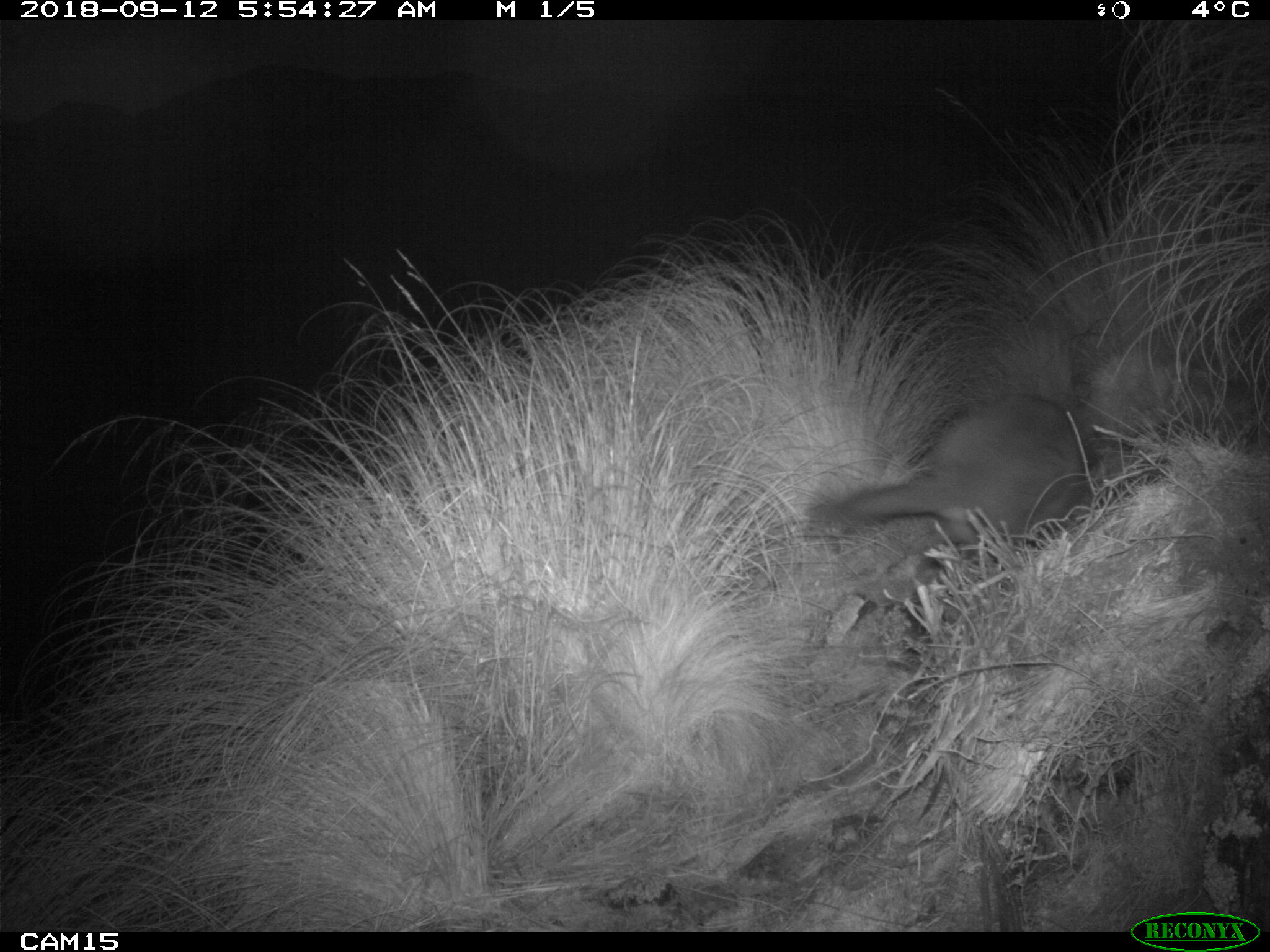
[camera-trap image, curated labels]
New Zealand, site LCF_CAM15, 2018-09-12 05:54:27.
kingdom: Animalia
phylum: Chordata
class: Mammalia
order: Diprotodontia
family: Macropodidae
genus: Notamacropus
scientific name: Notamacropus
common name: wallaby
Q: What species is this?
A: Wallaby (Notamacropus).